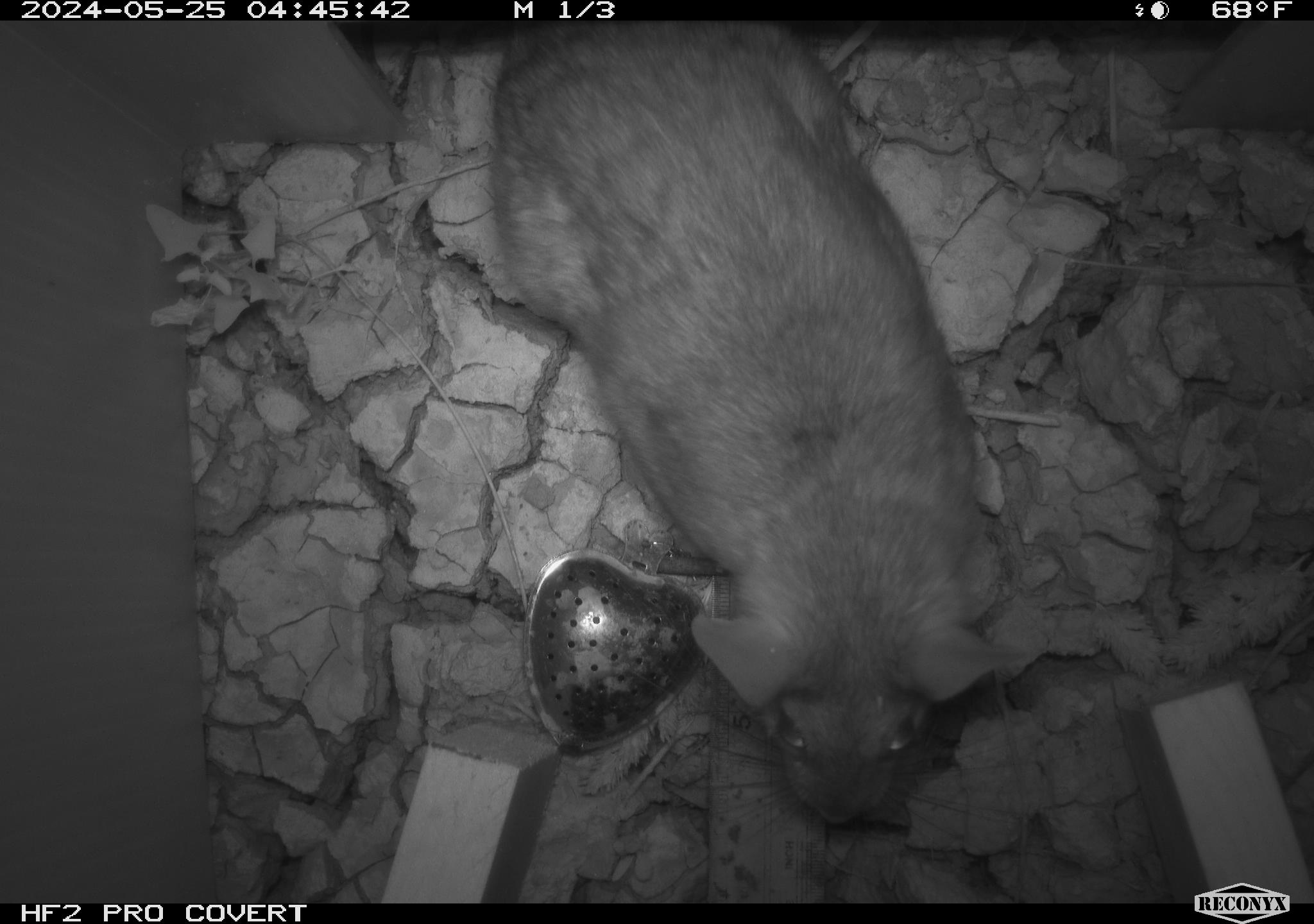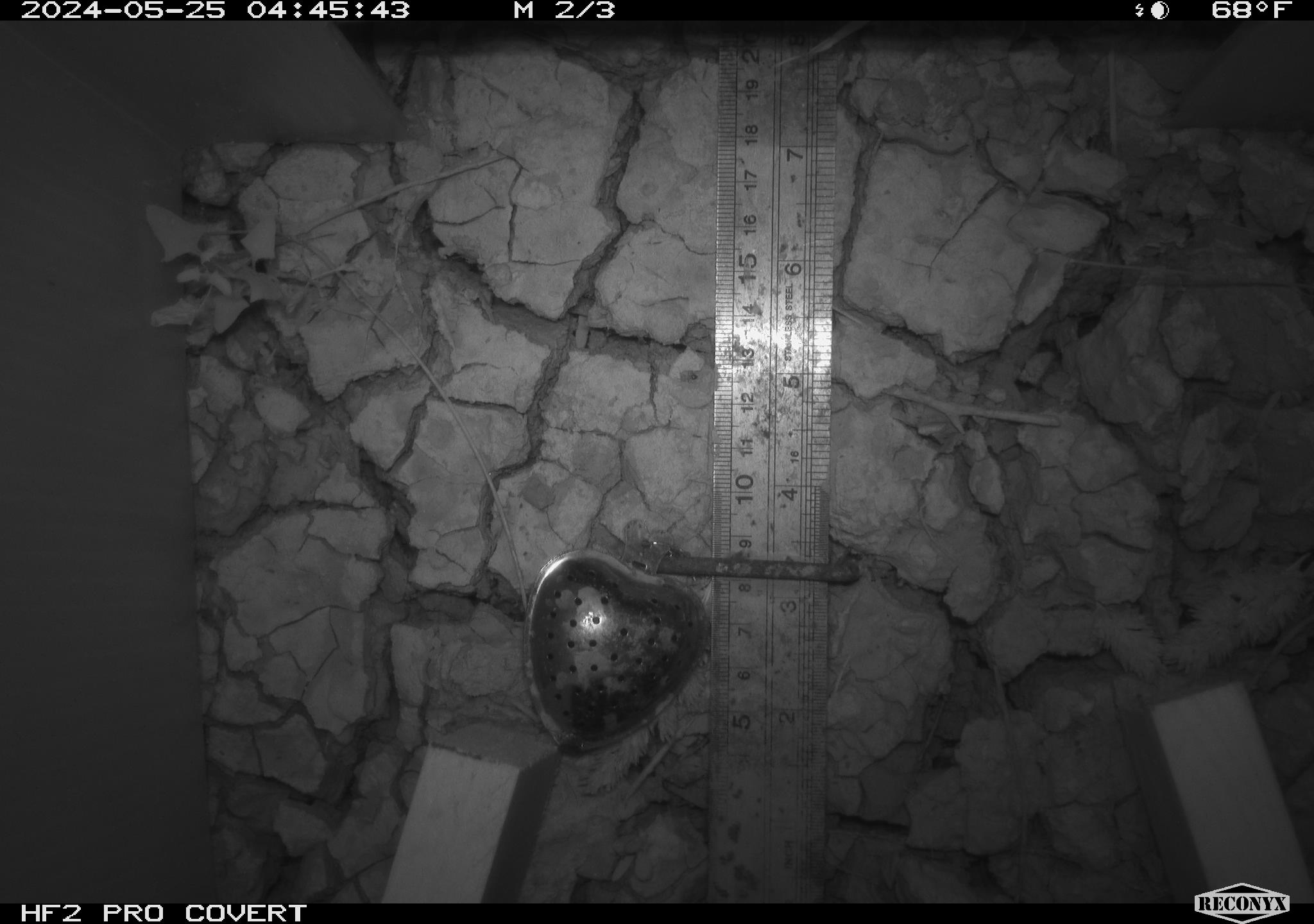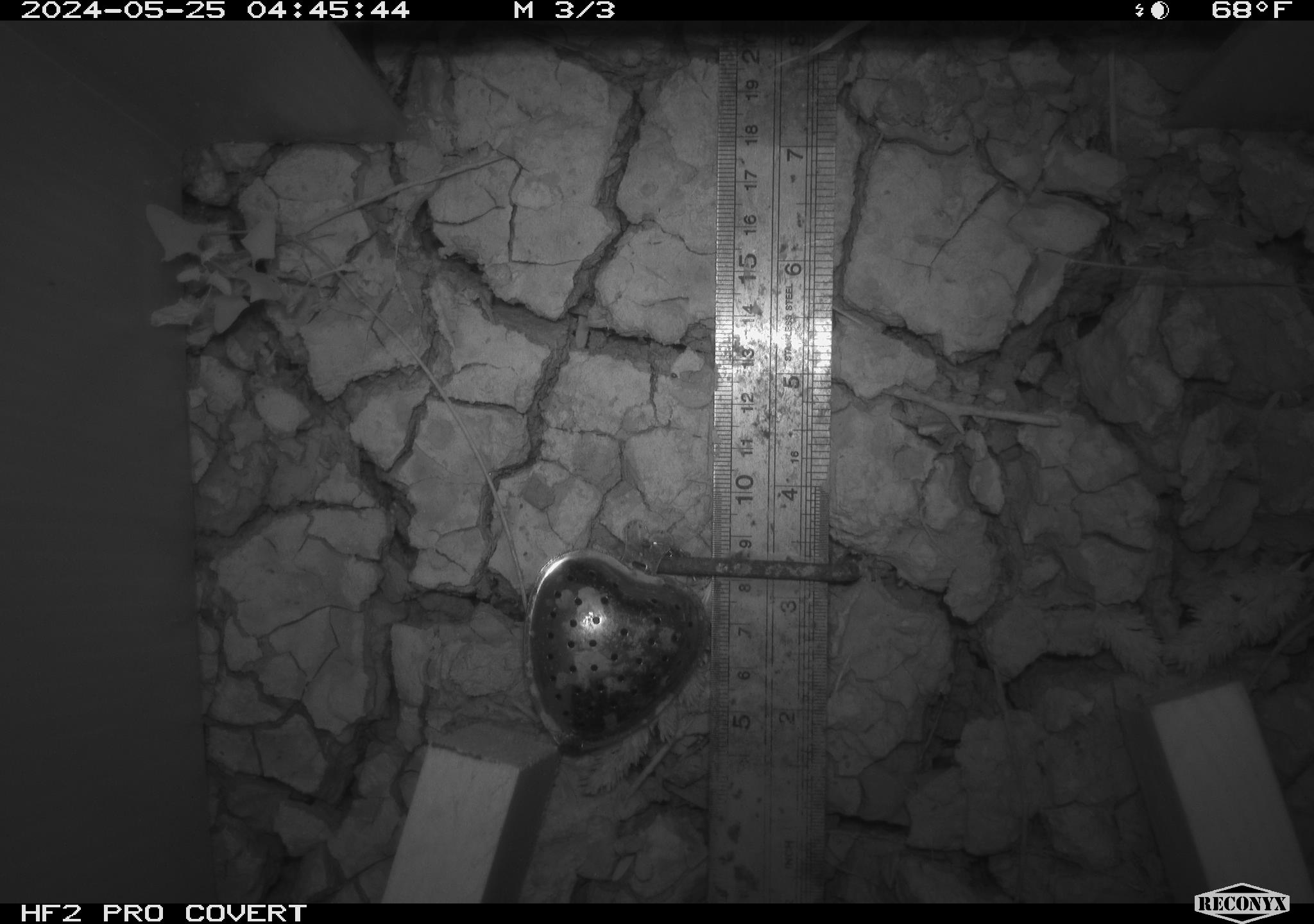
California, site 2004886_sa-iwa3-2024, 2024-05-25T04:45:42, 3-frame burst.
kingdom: Animalia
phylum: Chordata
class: Mammalia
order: Rodentia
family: Cricetidae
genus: Neotoma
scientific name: Neotoma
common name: pack rat or woodrat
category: neotoma species